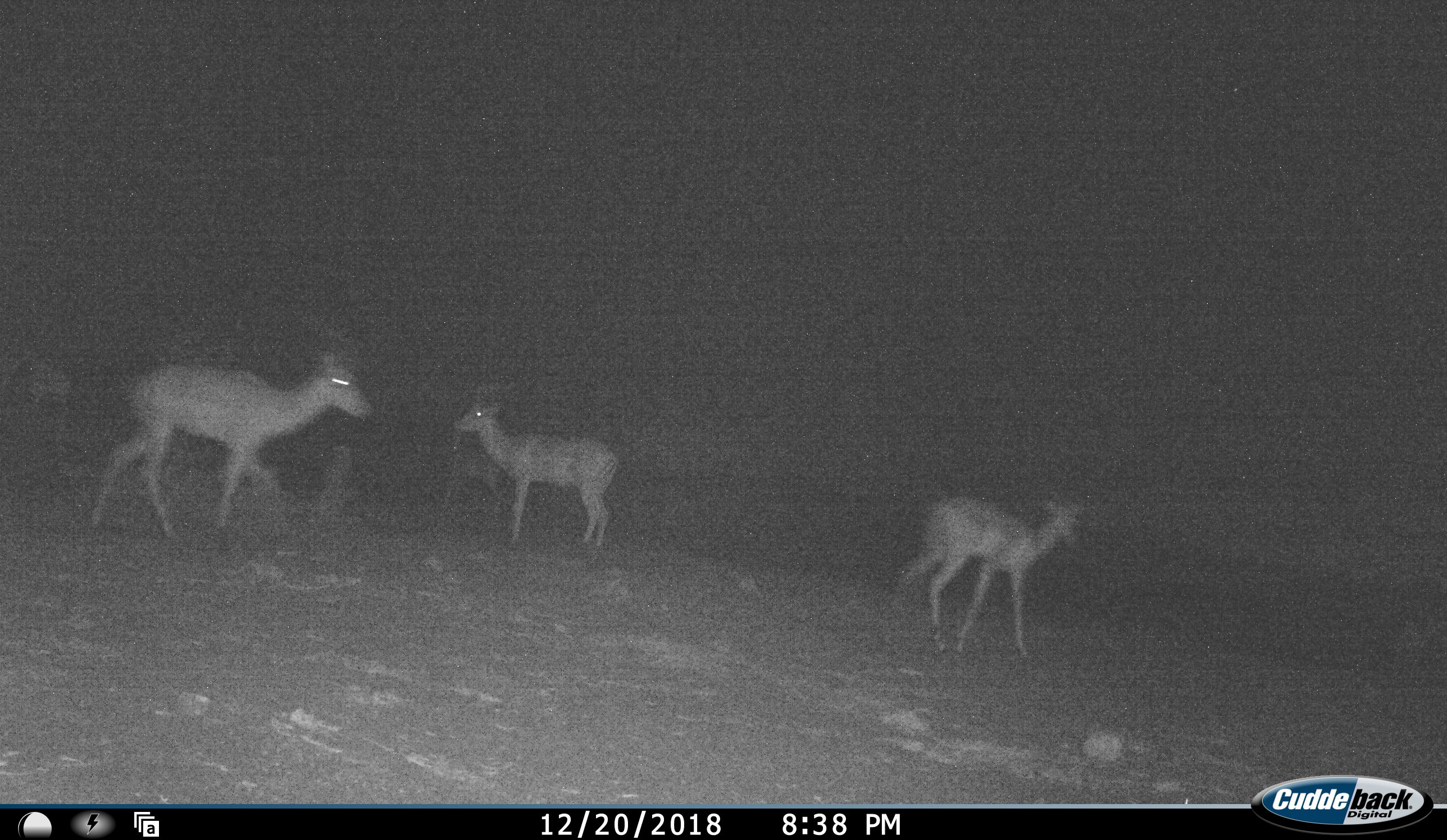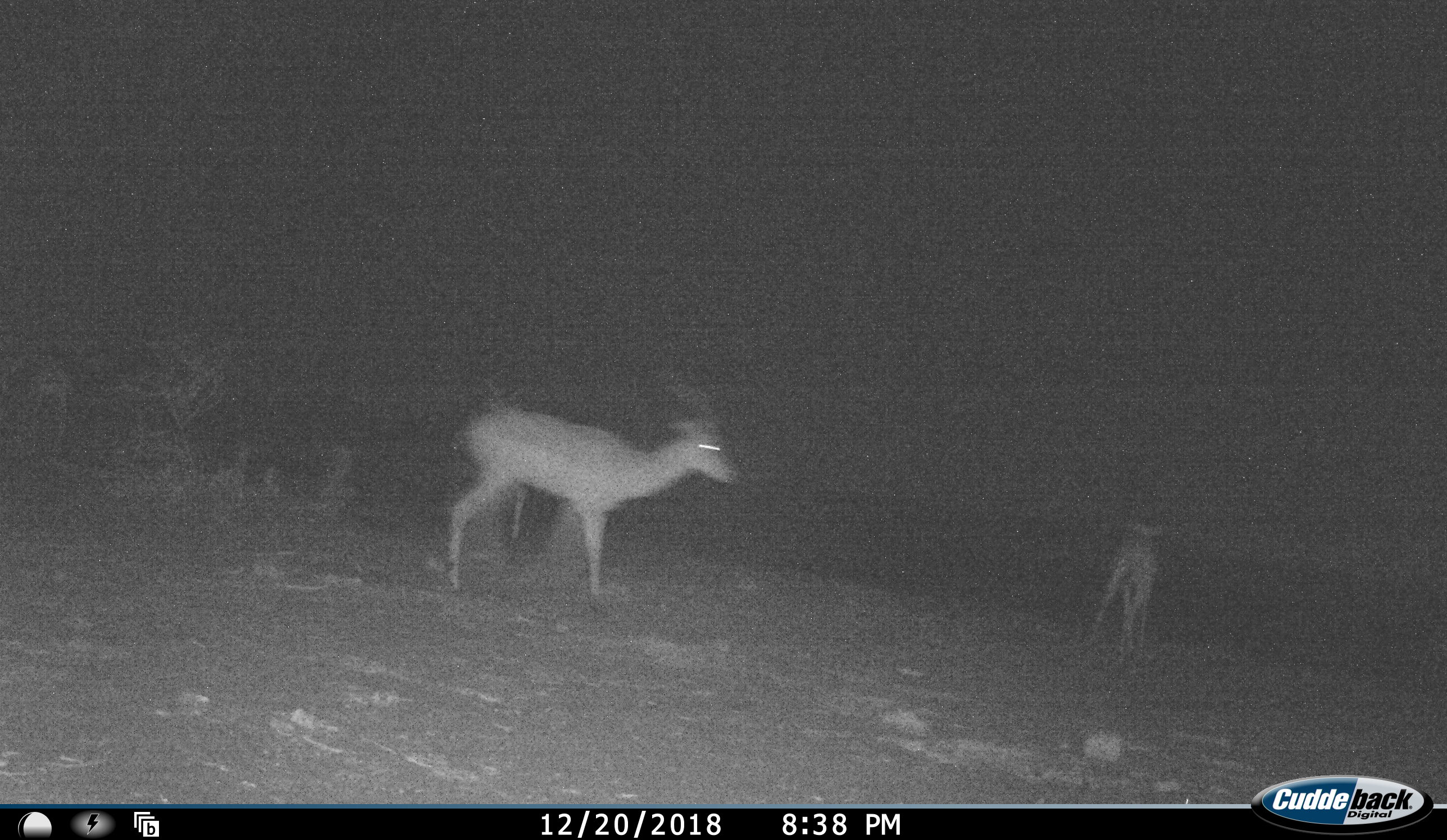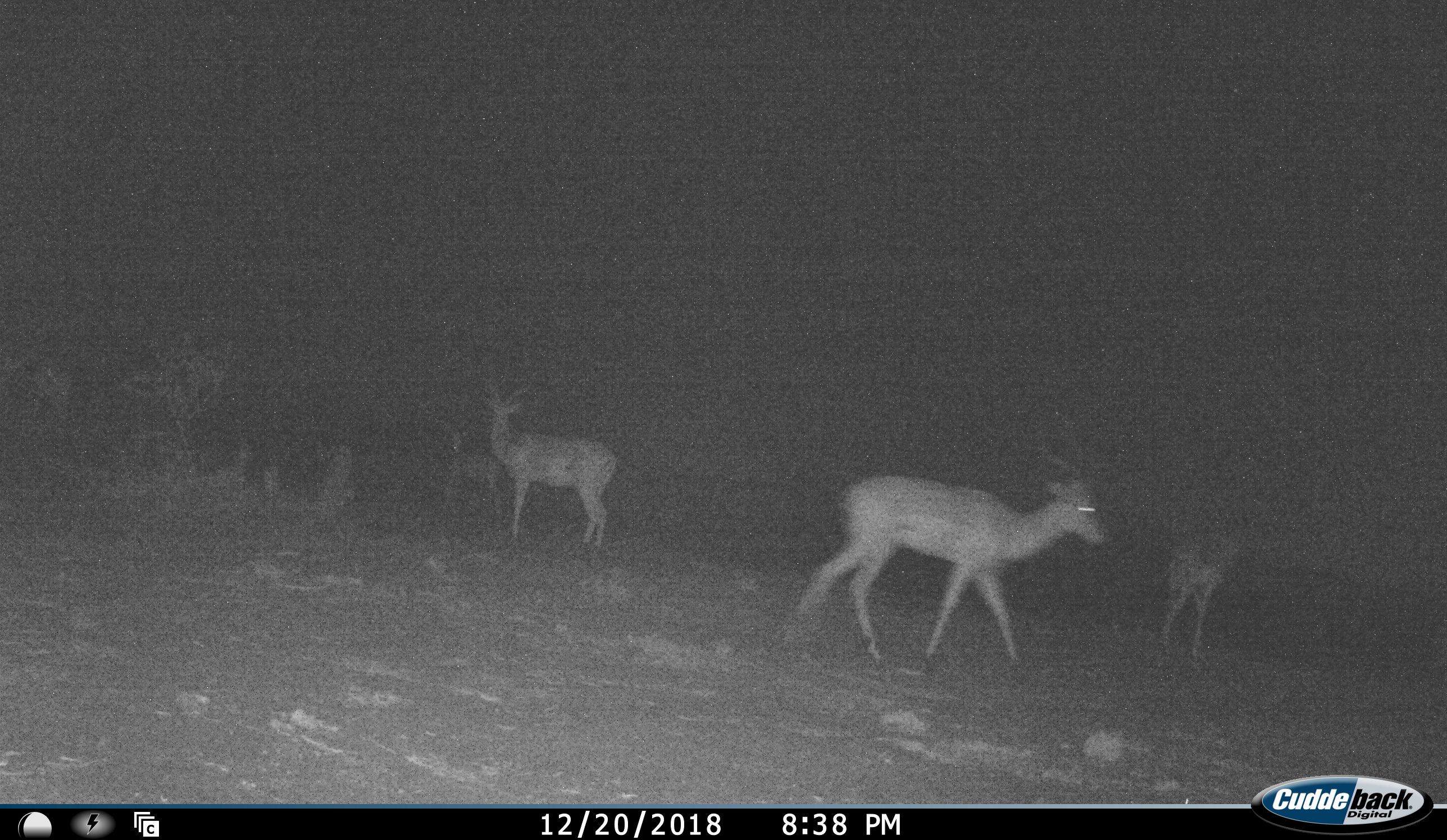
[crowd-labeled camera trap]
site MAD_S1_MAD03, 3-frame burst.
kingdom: Animalia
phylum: Chordata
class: Mammalia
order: Artiodactyla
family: Bovidae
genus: Aepyceros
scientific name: Aepyceros melampus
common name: impala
Impala (Aepyceros melampus), count 3. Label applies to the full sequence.